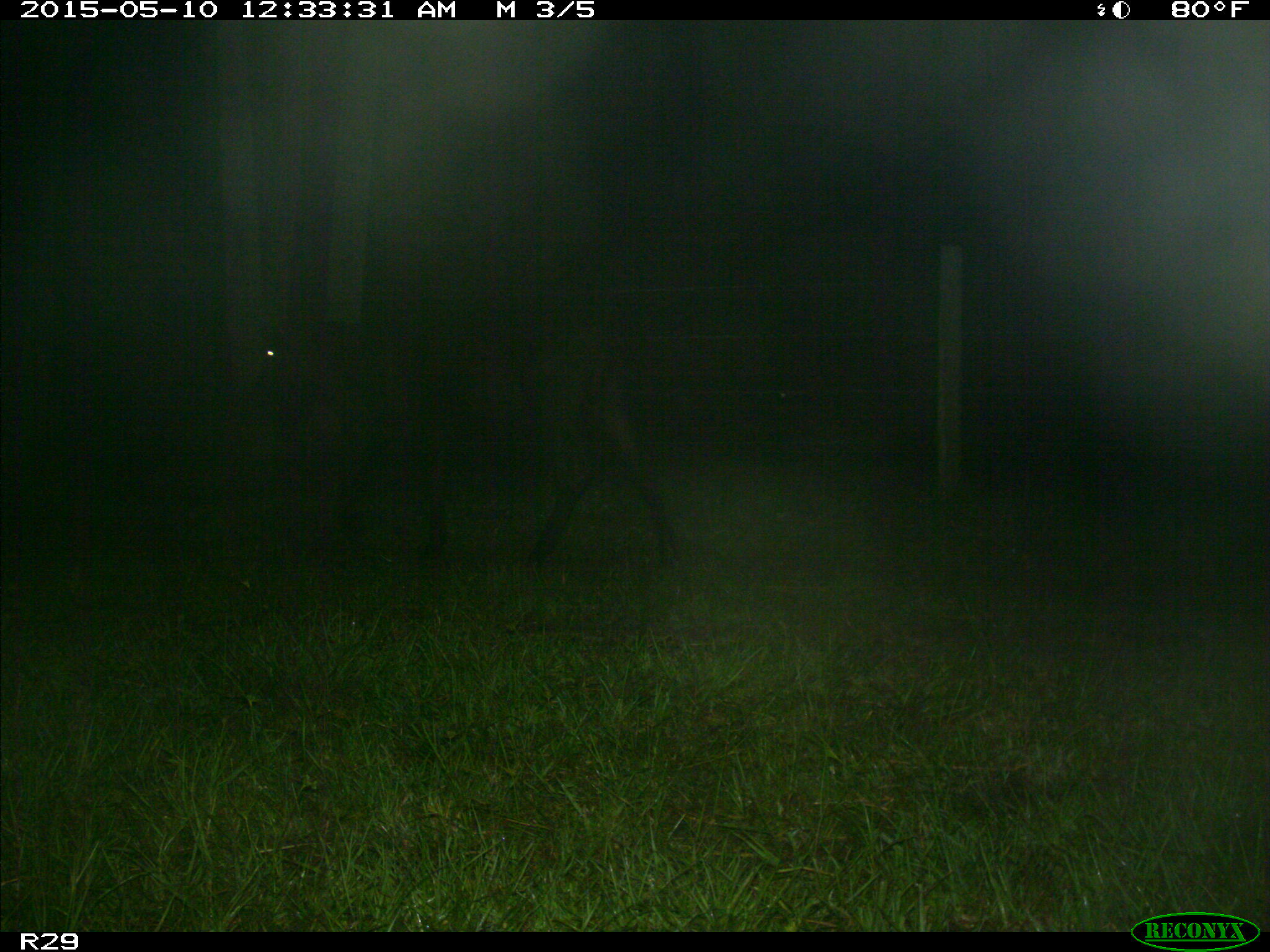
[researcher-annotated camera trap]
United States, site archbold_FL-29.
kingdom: Animalia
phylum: Chordata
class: Mammalia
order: Artiodactyla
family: Bovidae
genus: Bos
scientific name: Bos taurus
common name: domestic cow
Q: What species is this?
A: Bos taurus (domestic cow).